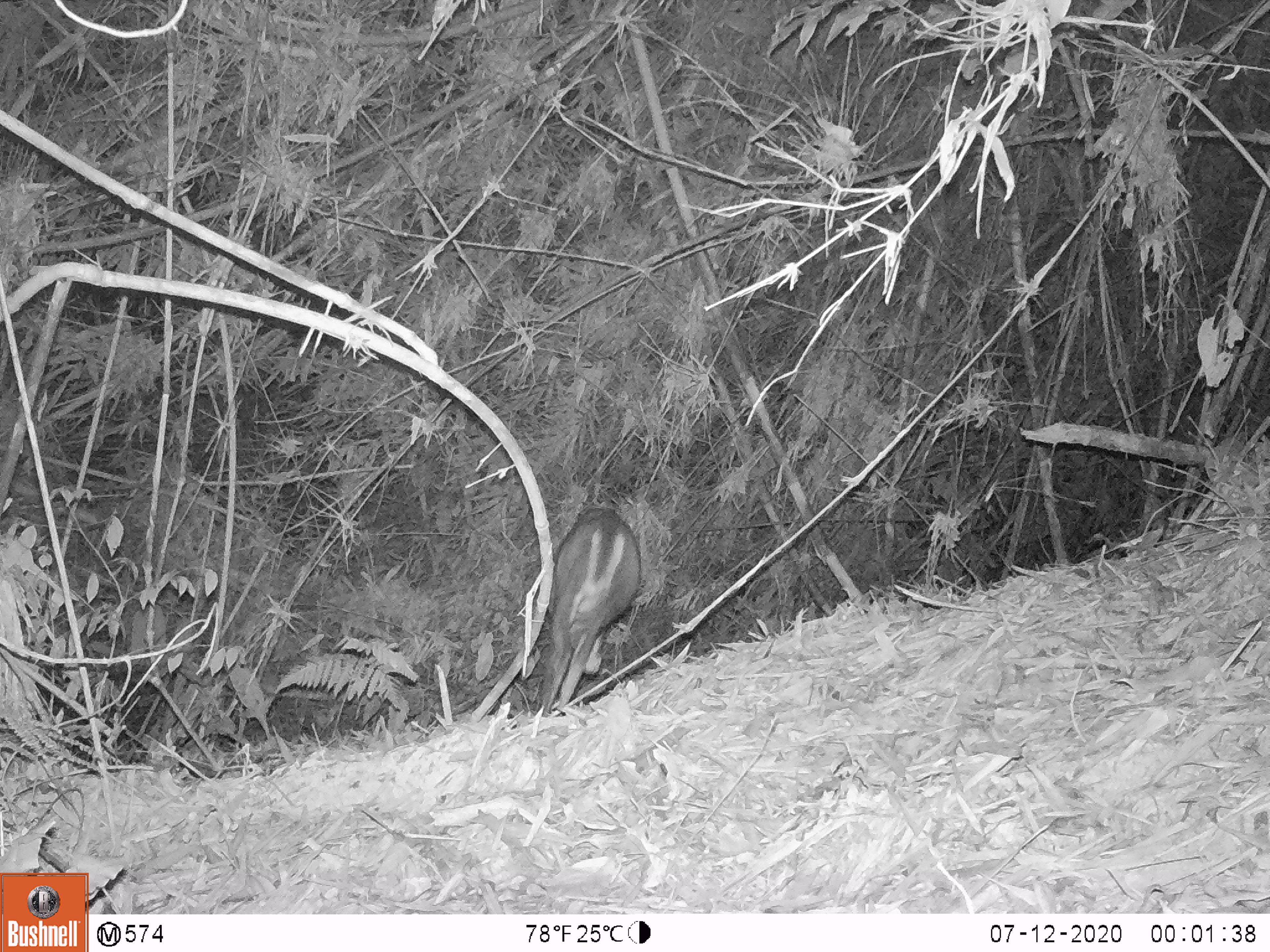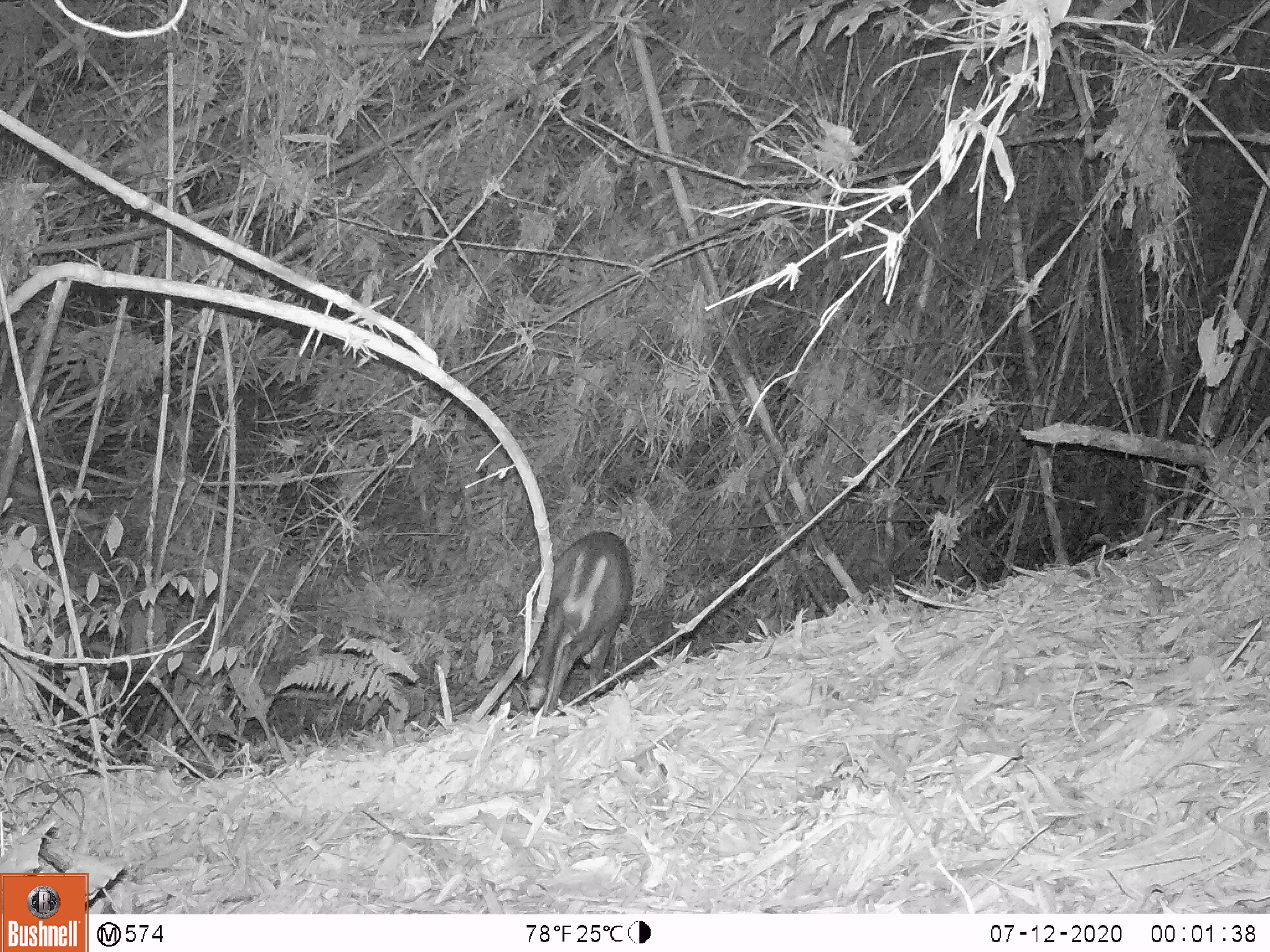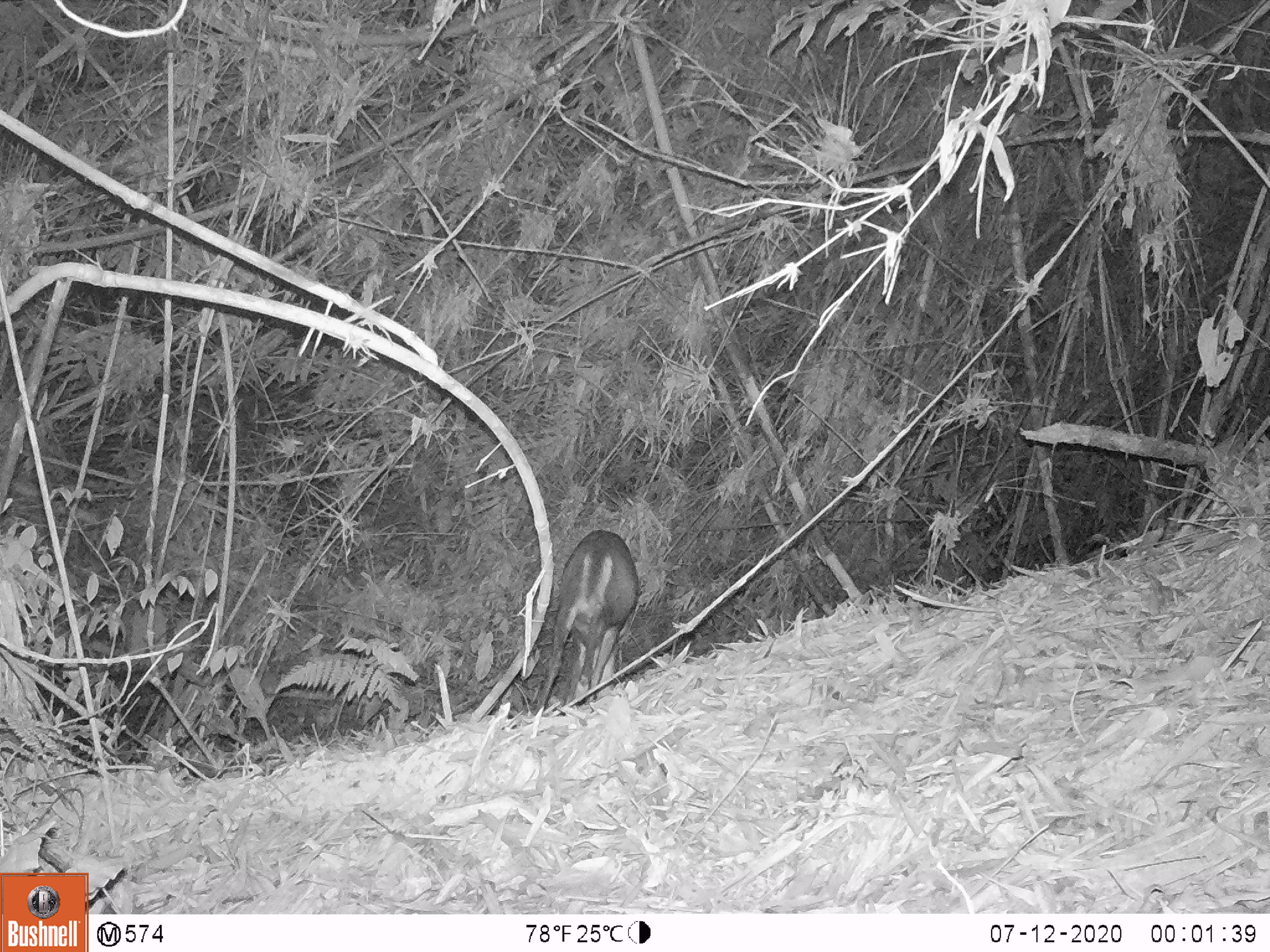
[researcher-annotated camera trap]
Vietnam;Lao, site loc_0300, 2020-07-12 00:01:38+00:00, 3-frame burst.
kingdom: Animalia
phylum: Chordata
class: Mammalia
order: Artiodactyla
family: Cervidae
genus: Muntiacus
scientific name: Muntiacus rooseveltorum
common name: roosevelt's muntjac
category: roosevelts muntjac group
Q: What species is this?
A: Roosevelts muntjac group (roosevelt's muntjac) (Muntiacus rooseveltorum).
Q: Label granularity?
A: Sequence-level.